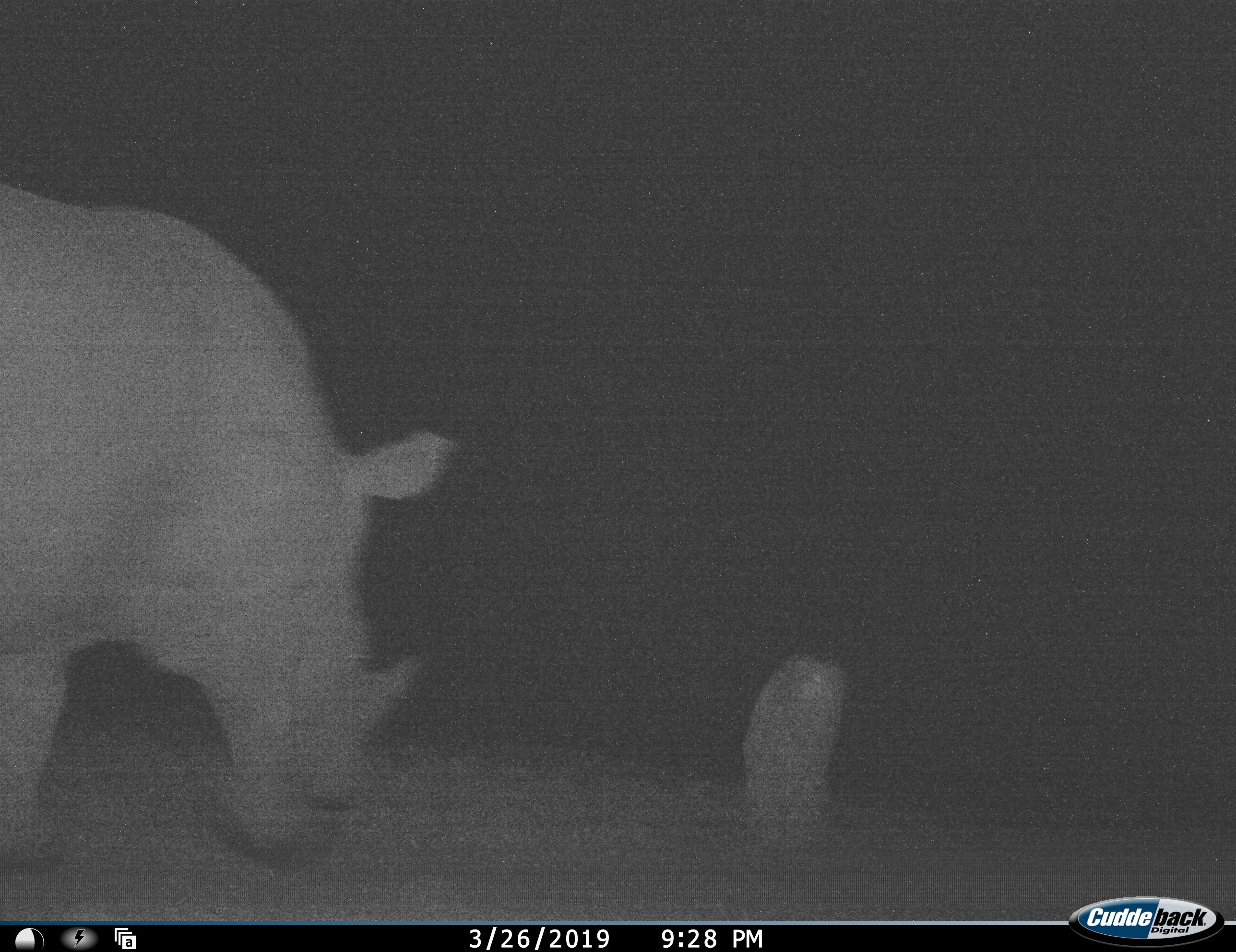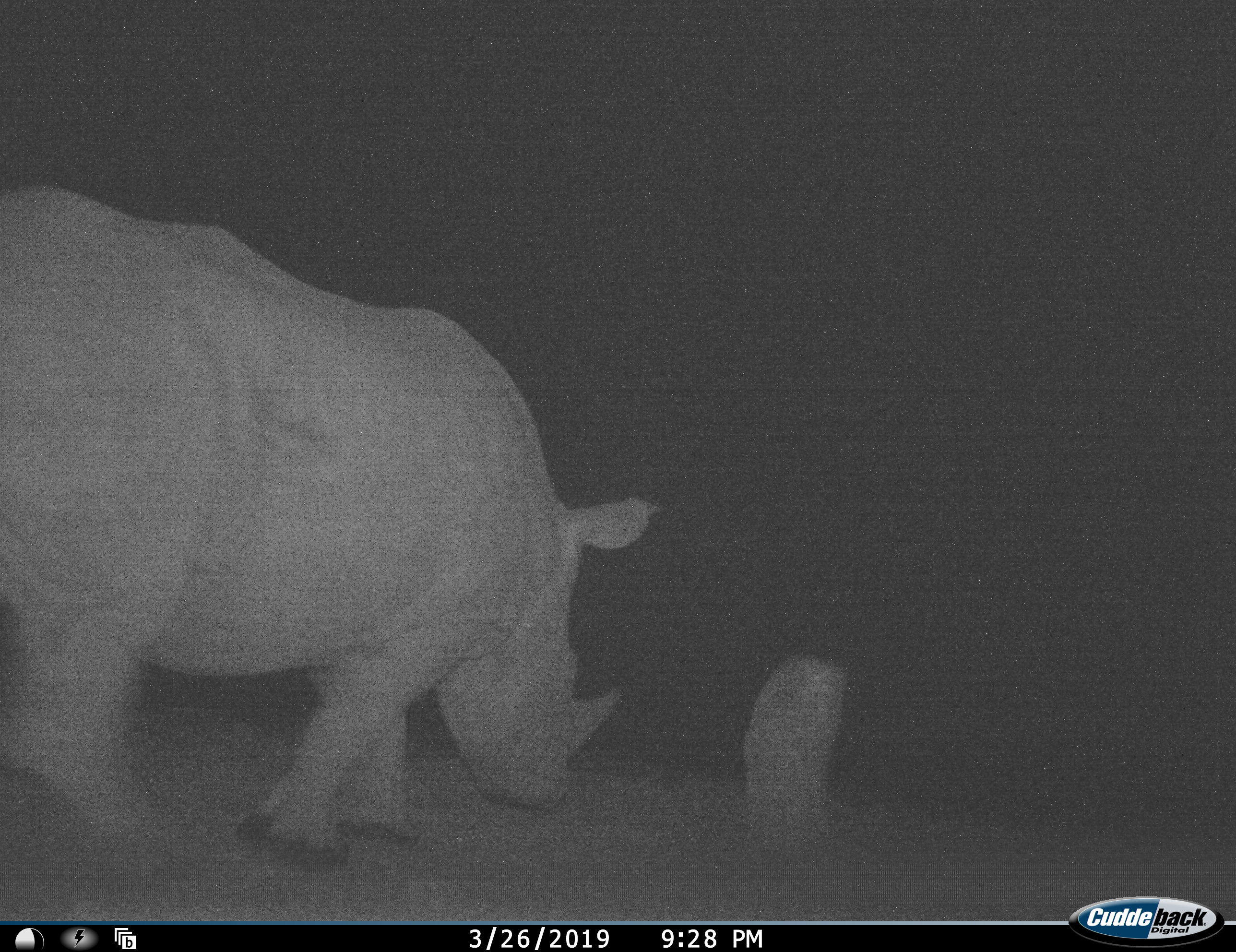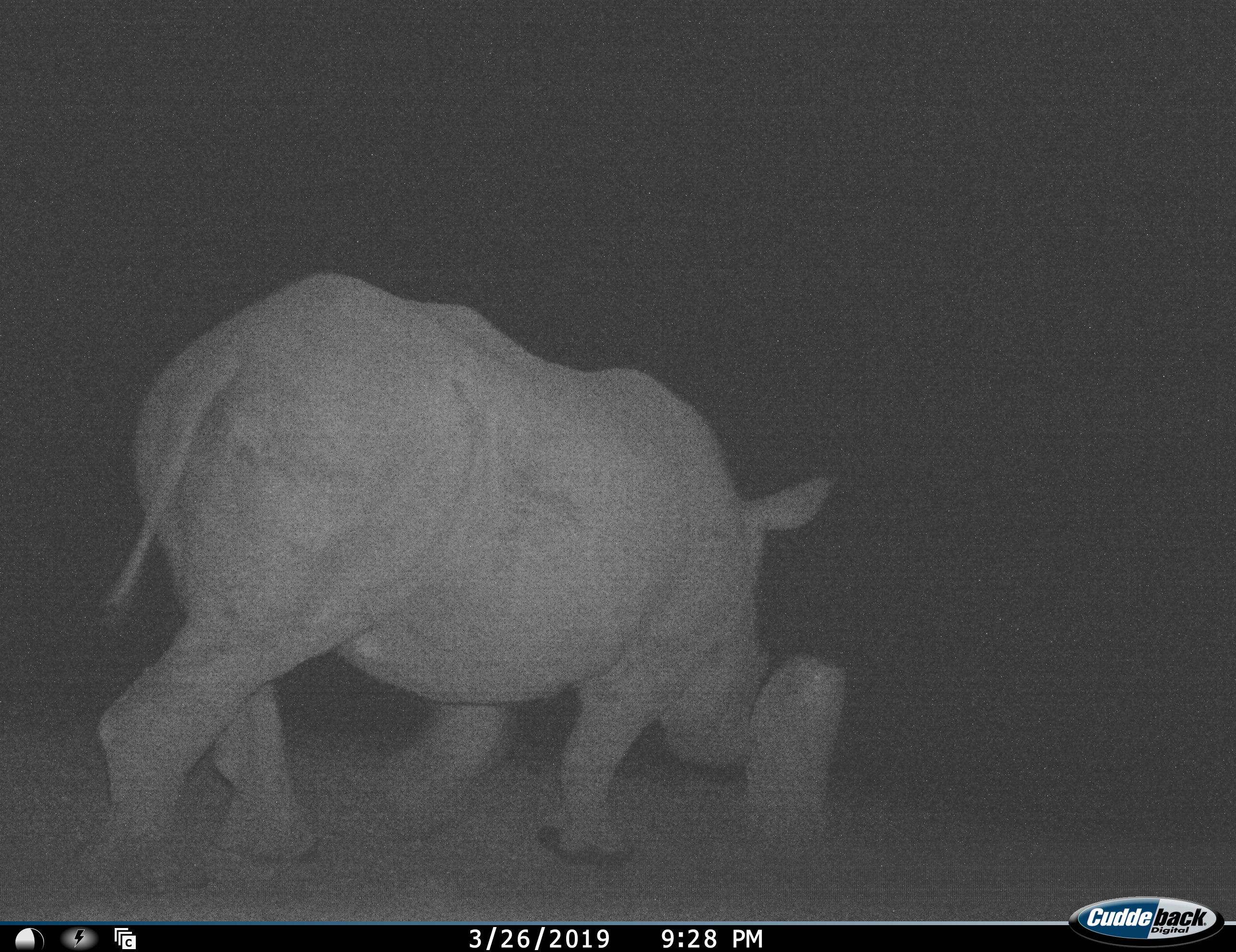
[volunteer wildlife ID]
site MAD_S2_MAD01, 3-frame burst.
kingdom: Animalia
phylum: Chordata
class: Mammalia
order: Perissodactyla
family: Rhinocerotidae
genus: Diceros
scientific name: Diceros bicornis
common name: black rhinoceros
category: rhinocerosblack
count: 1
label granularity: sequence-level